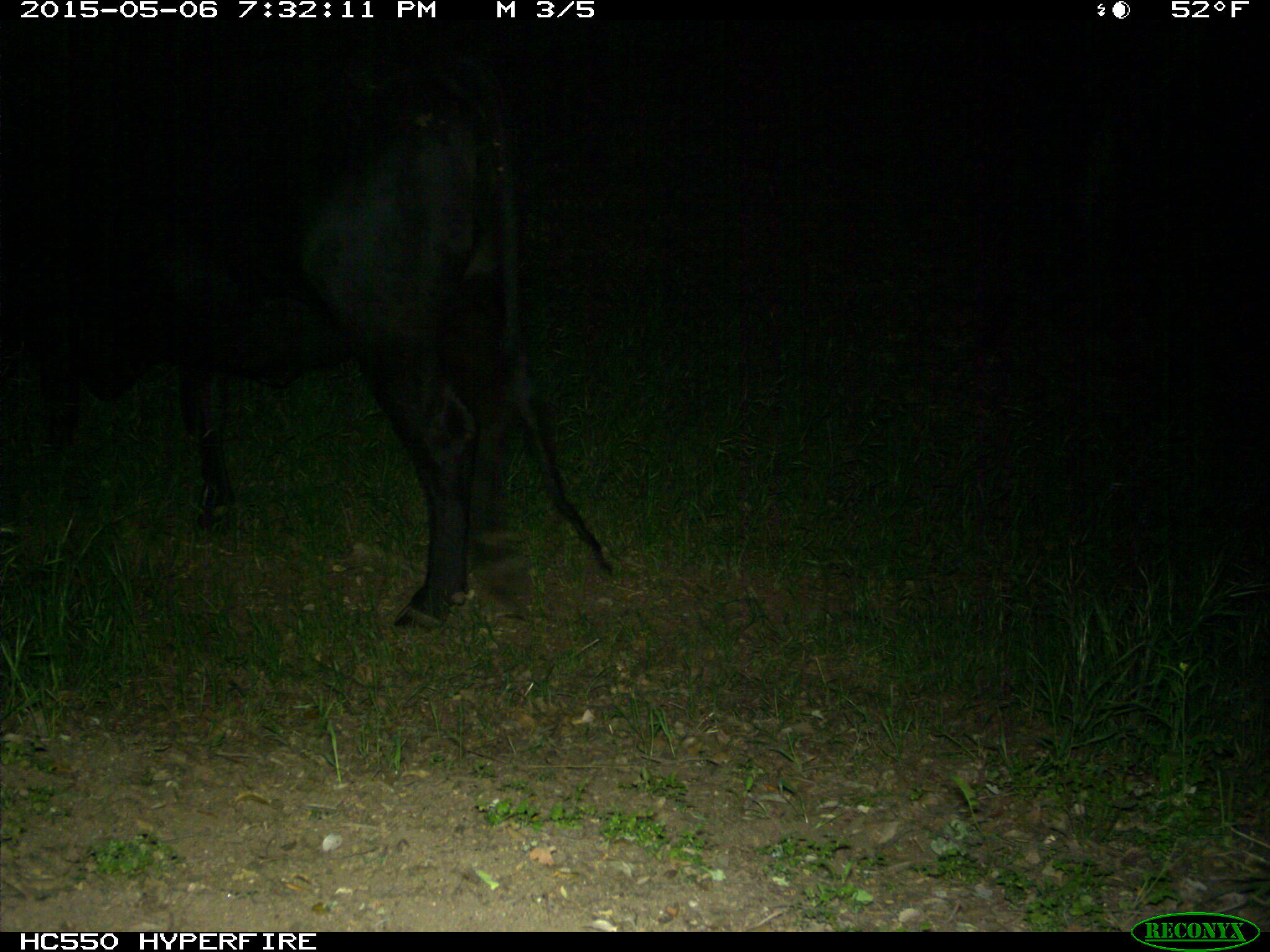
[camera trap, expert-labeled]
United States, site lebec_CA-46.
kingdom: Animalia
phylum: Chordata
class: Mammalia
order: Artiodactyla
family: Bovidae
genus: Bos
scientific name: Bos taurus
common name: domestic cow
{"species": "Bos taurus (domestic cow)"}